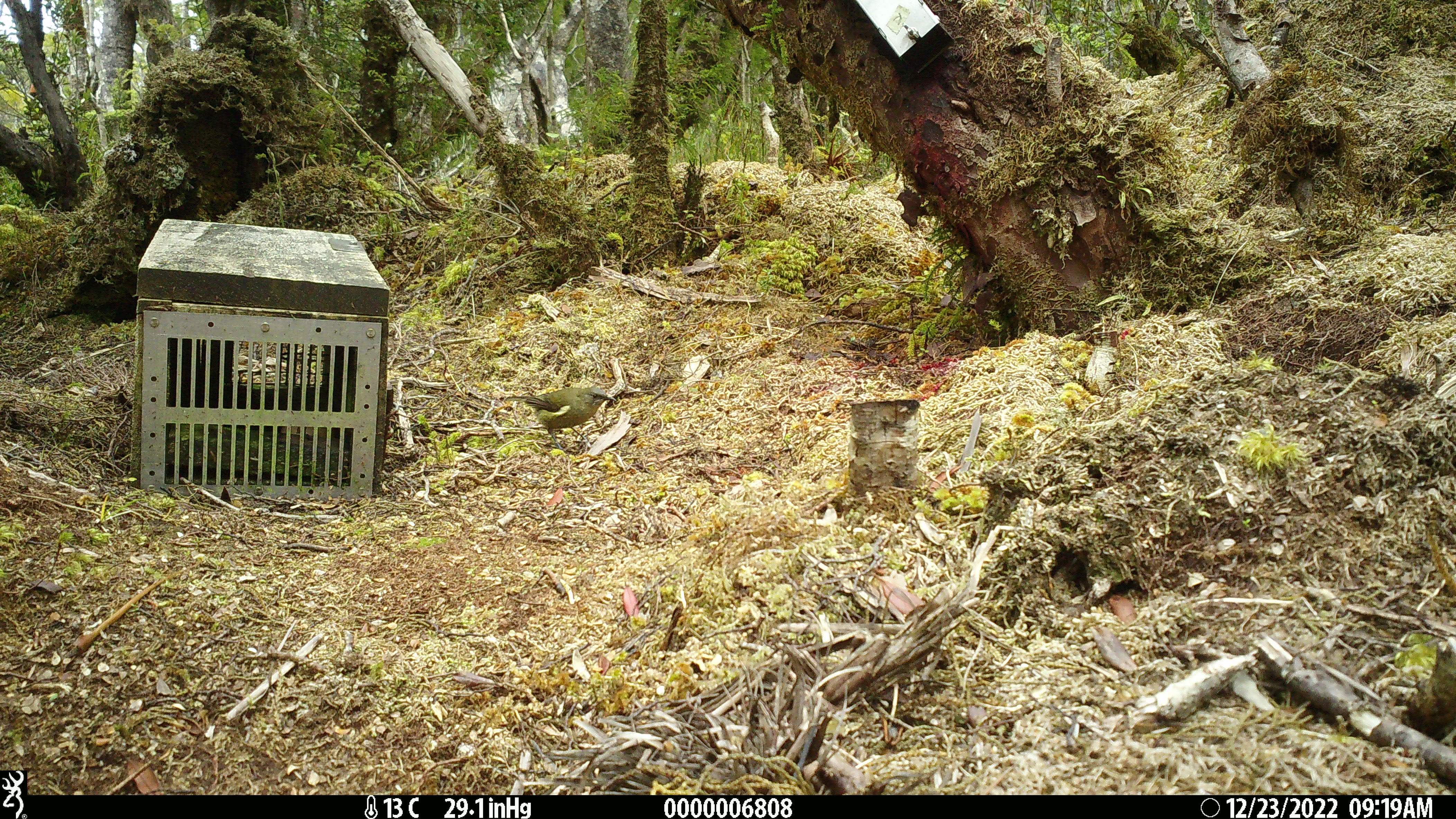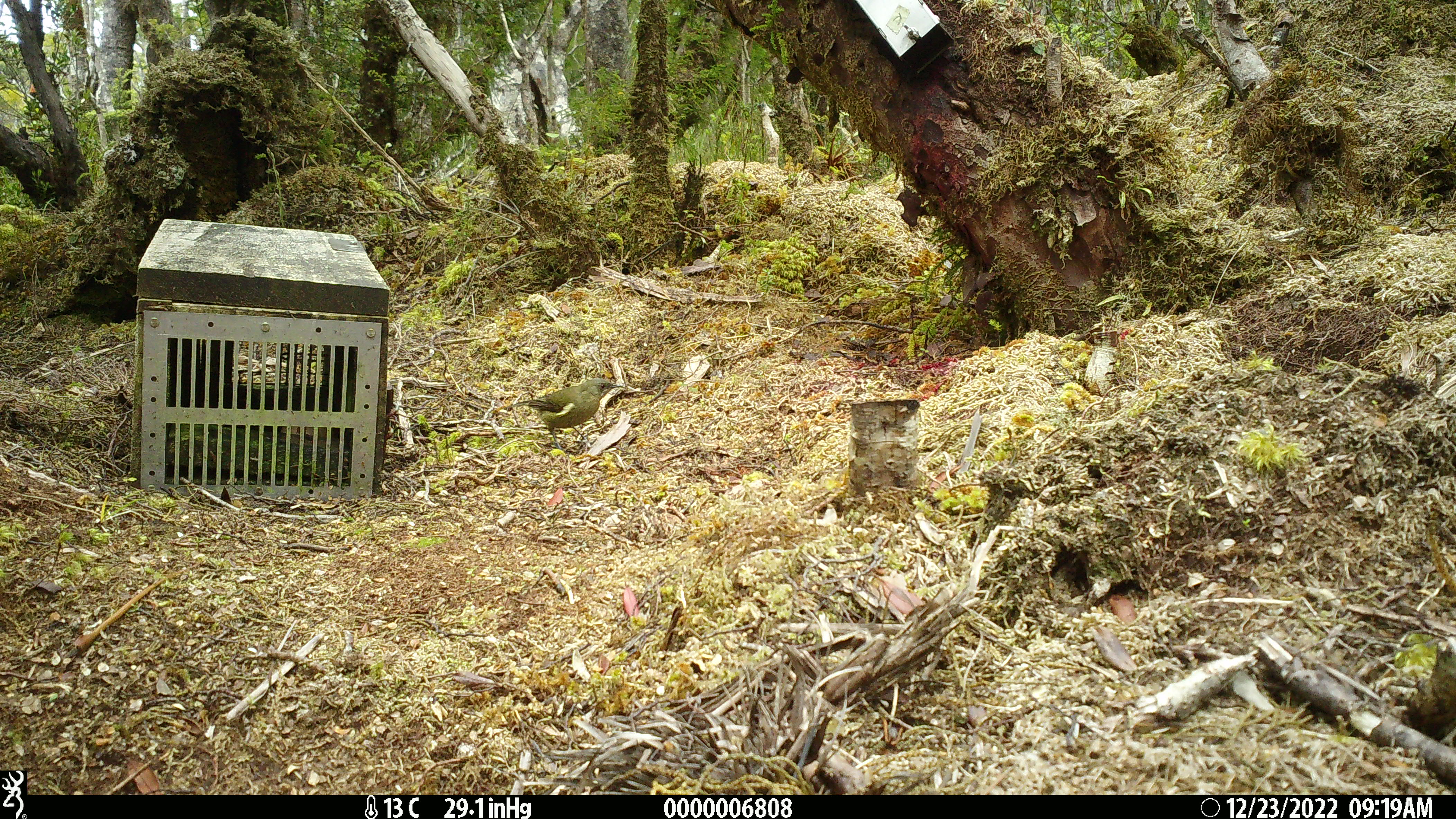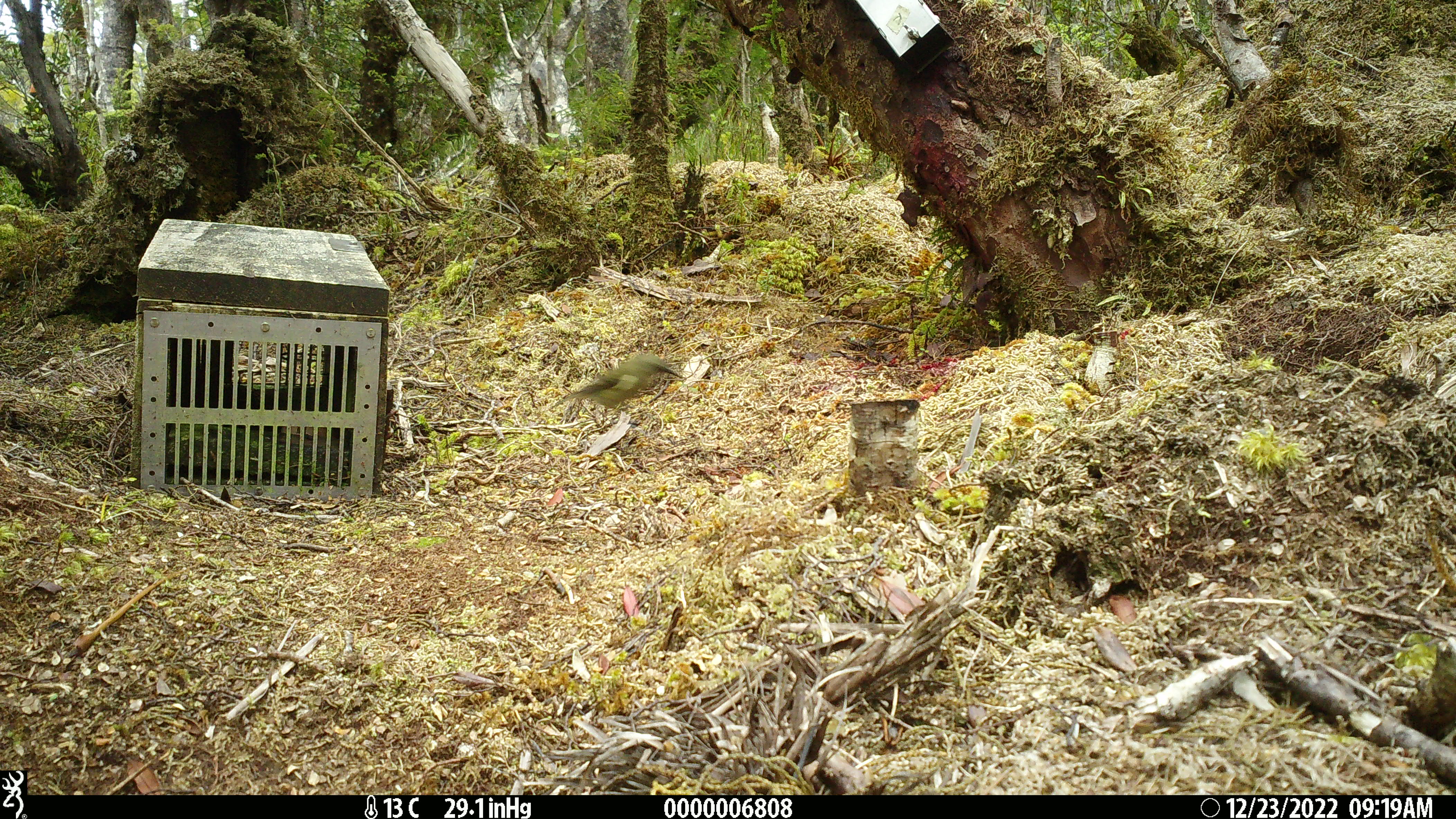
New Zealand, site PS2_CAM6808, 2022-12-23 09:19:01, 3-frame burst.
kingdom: Animalia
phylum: Chordata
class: Aves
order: Passeriformes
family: Meliphagidae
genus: Anthornis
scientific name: Anthornis melanura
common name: new zealand bellbird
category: bellbird